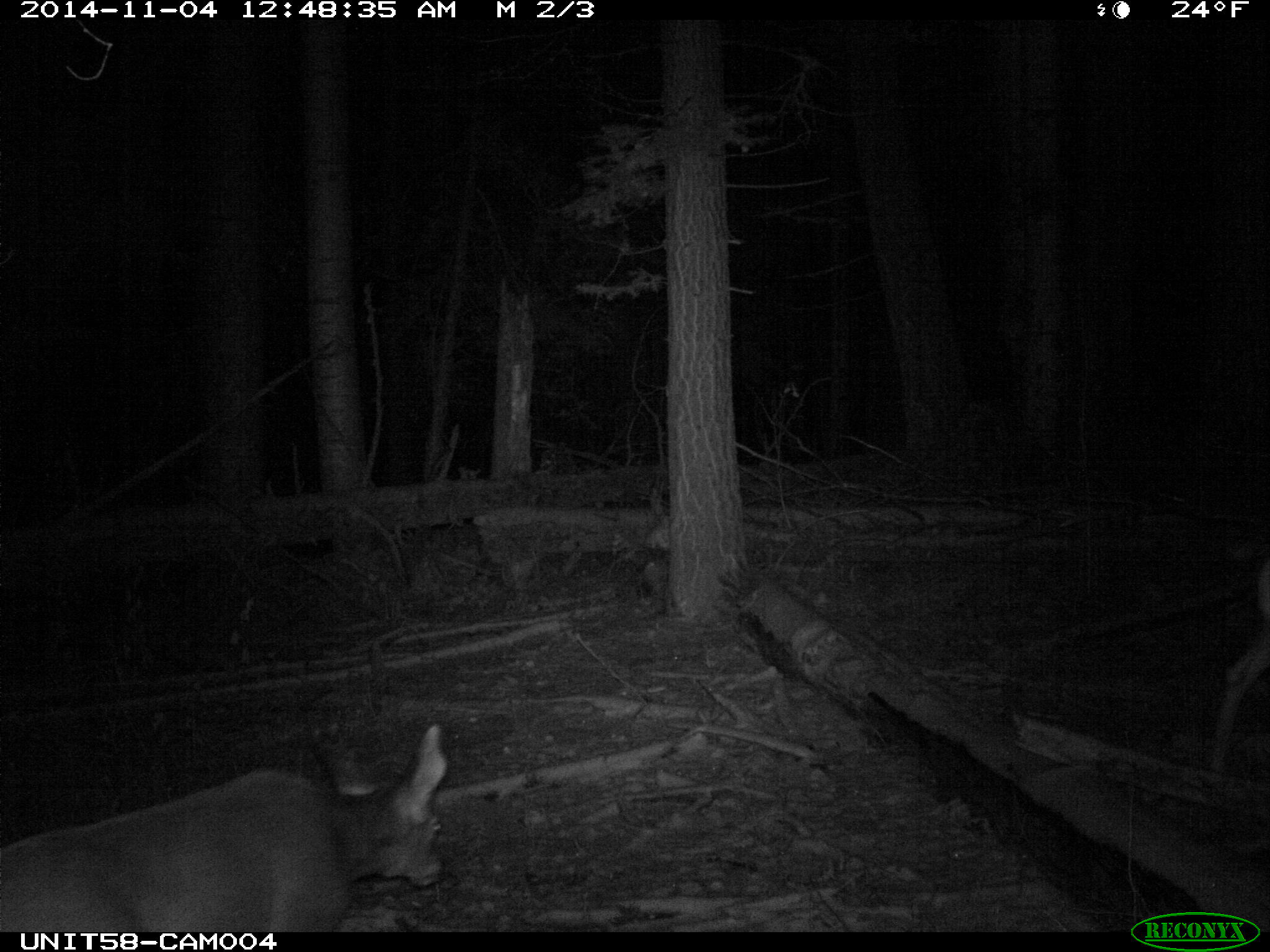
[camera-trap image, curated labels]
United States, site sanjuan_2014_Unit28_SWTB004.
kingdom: Animalia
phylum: Chordata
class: Mammalia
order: Artiodactyla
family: Cervidae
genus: Odocoileus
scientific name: Odocoileus hemionus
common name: mule deer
Odocoileus hemionus (mule deer).